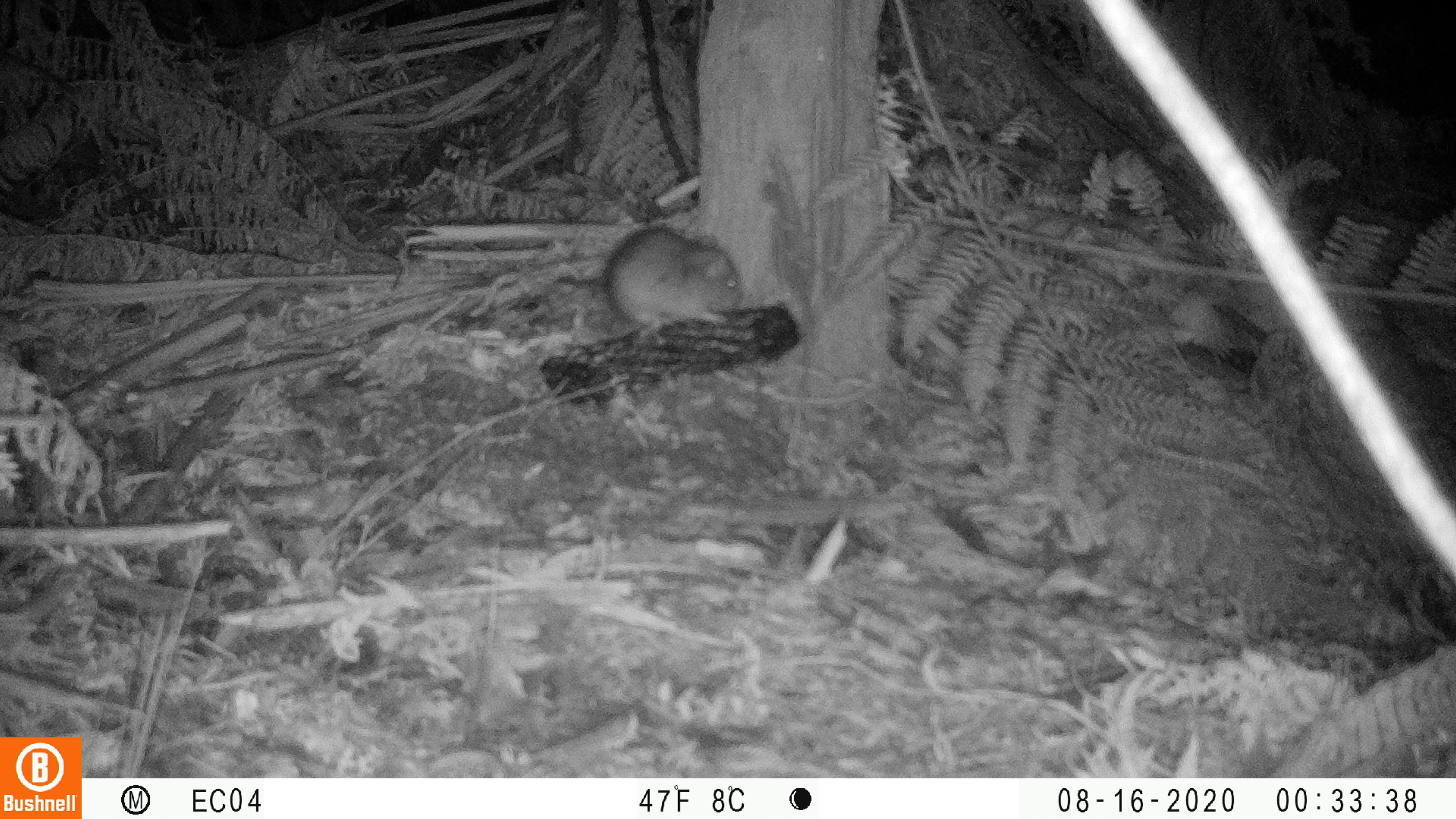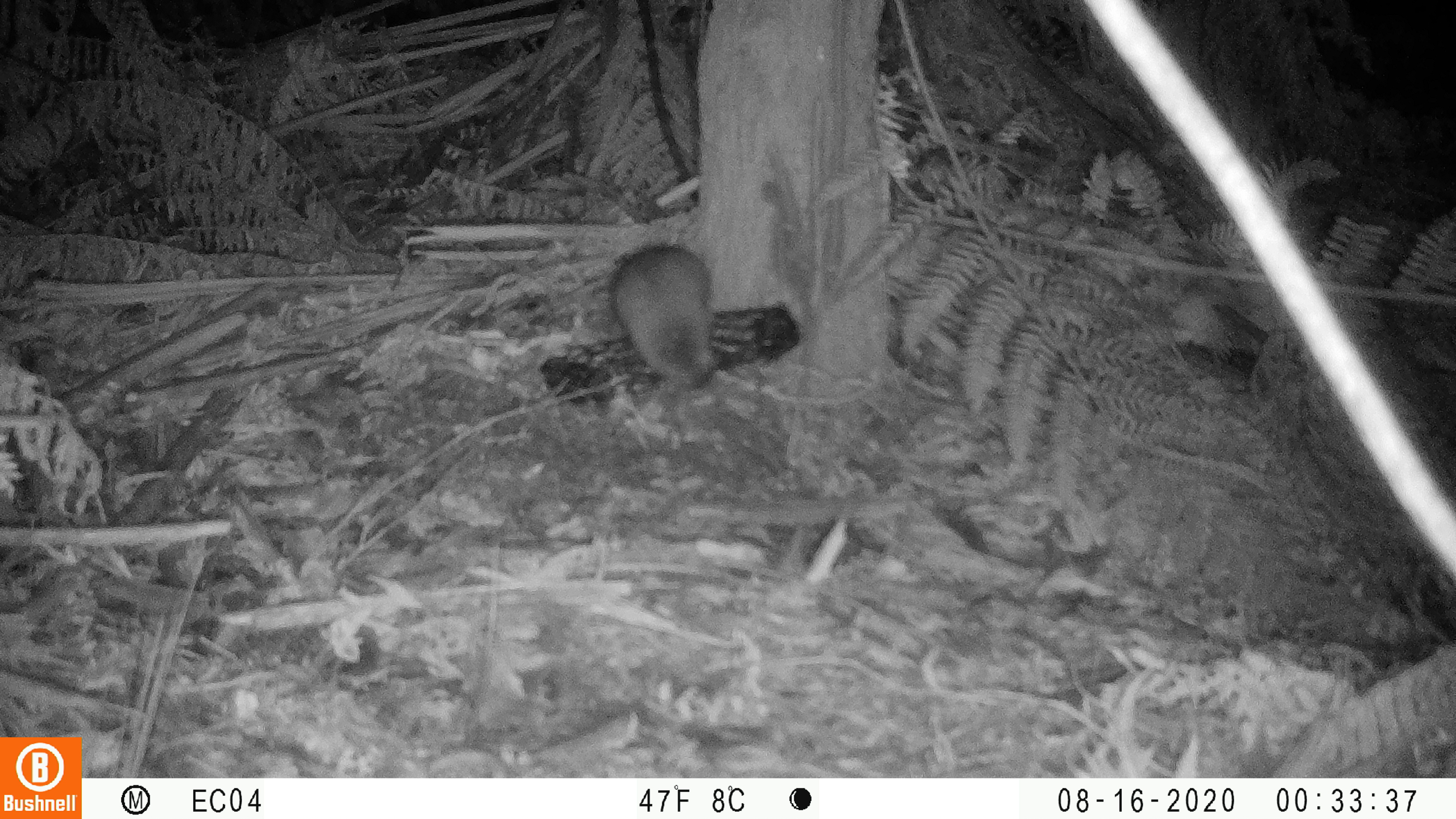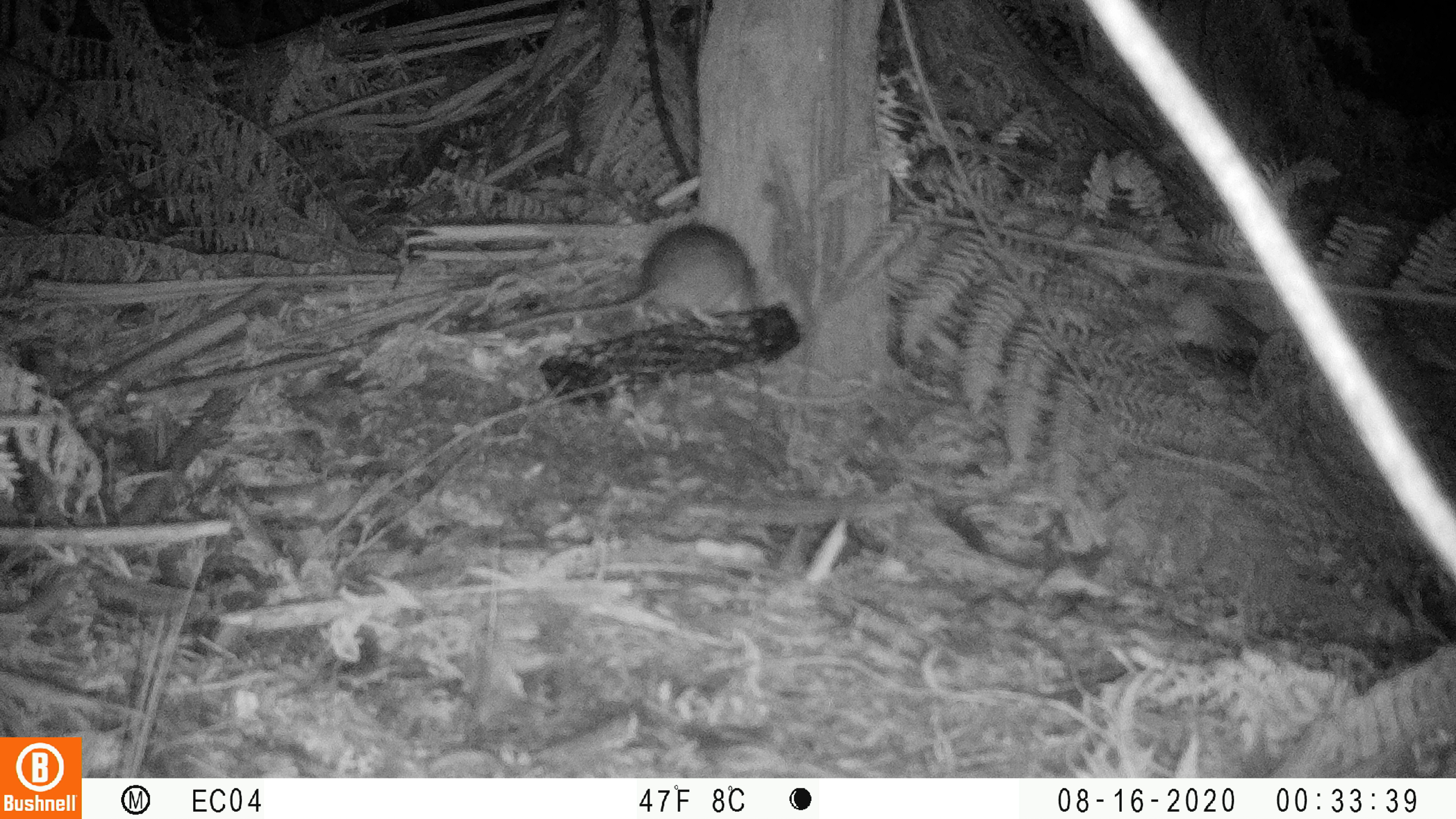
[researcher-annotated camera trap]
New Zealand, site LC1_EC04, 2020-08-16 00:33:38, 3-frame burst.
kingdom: Animalia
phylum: Chordata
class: Mammalia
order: Rodentia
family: Muridae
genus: Rattus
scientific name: Rattus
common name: rat